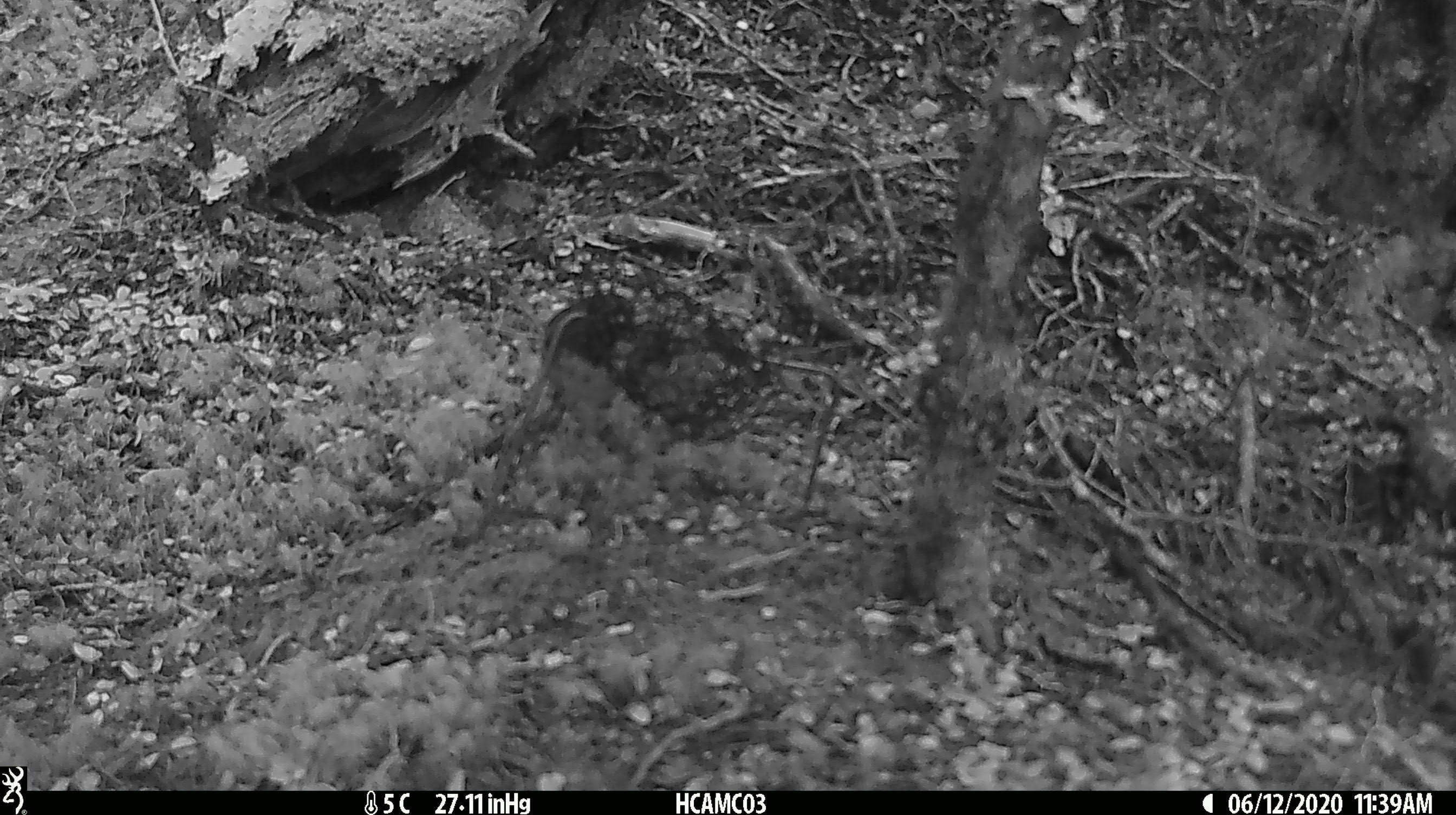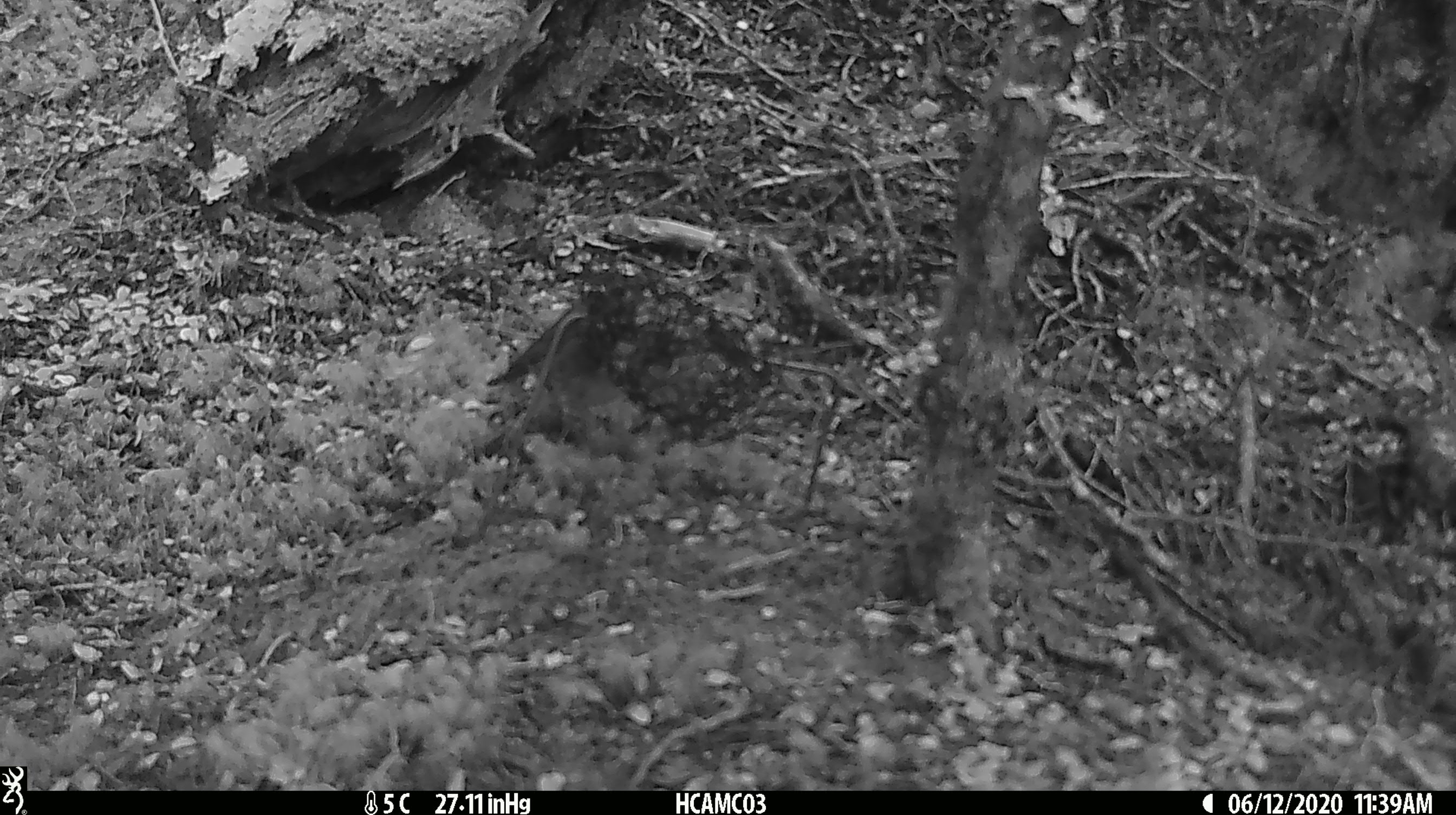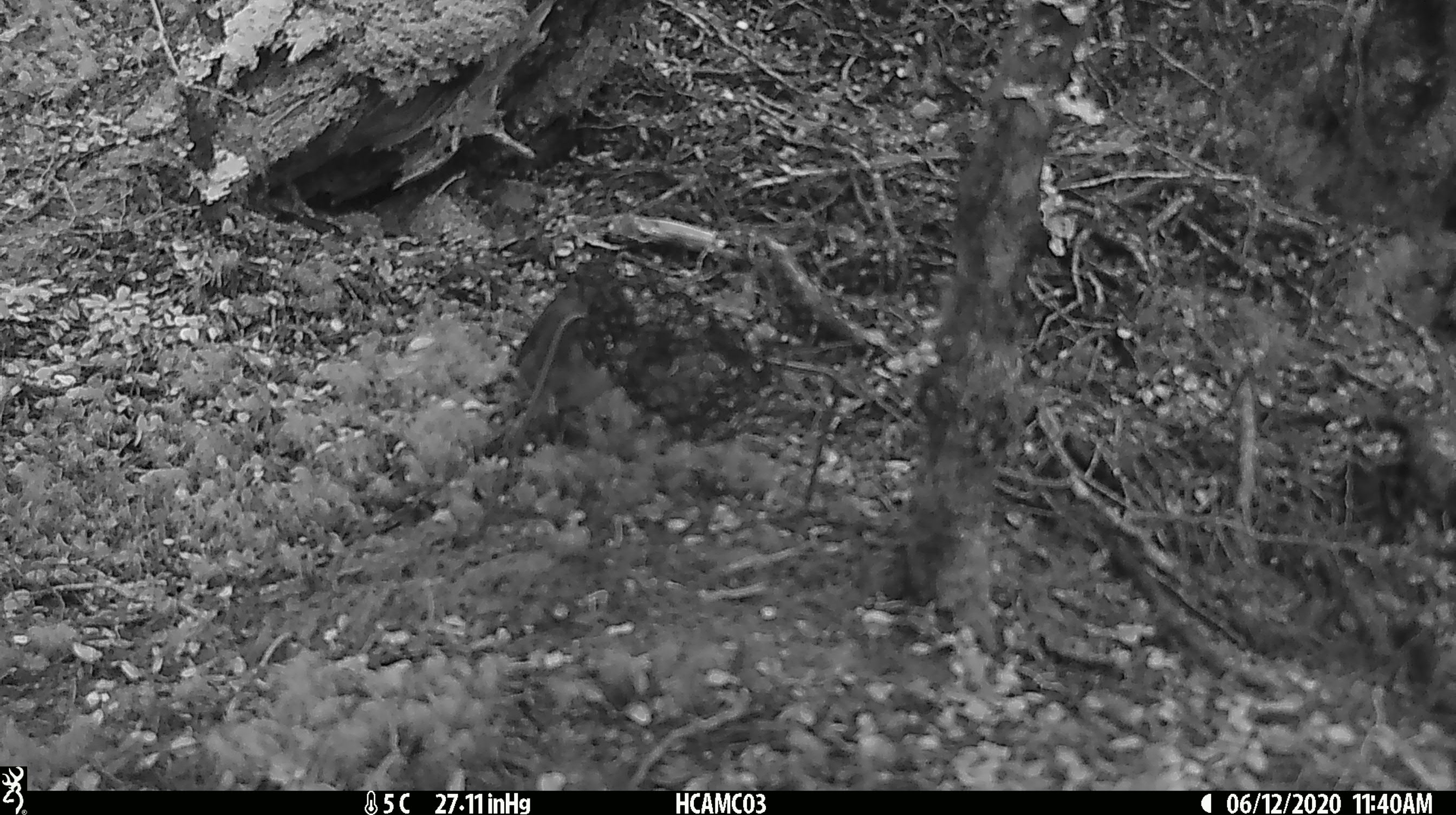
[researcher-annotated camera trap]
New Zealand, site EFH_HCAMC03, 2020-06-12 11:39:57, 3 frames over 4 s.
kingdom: Animalia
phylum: Chordata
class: Aves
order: Passeriformes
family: Petroicidae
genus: Petroica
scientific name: Petroica australis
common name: new zealand robin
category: robin